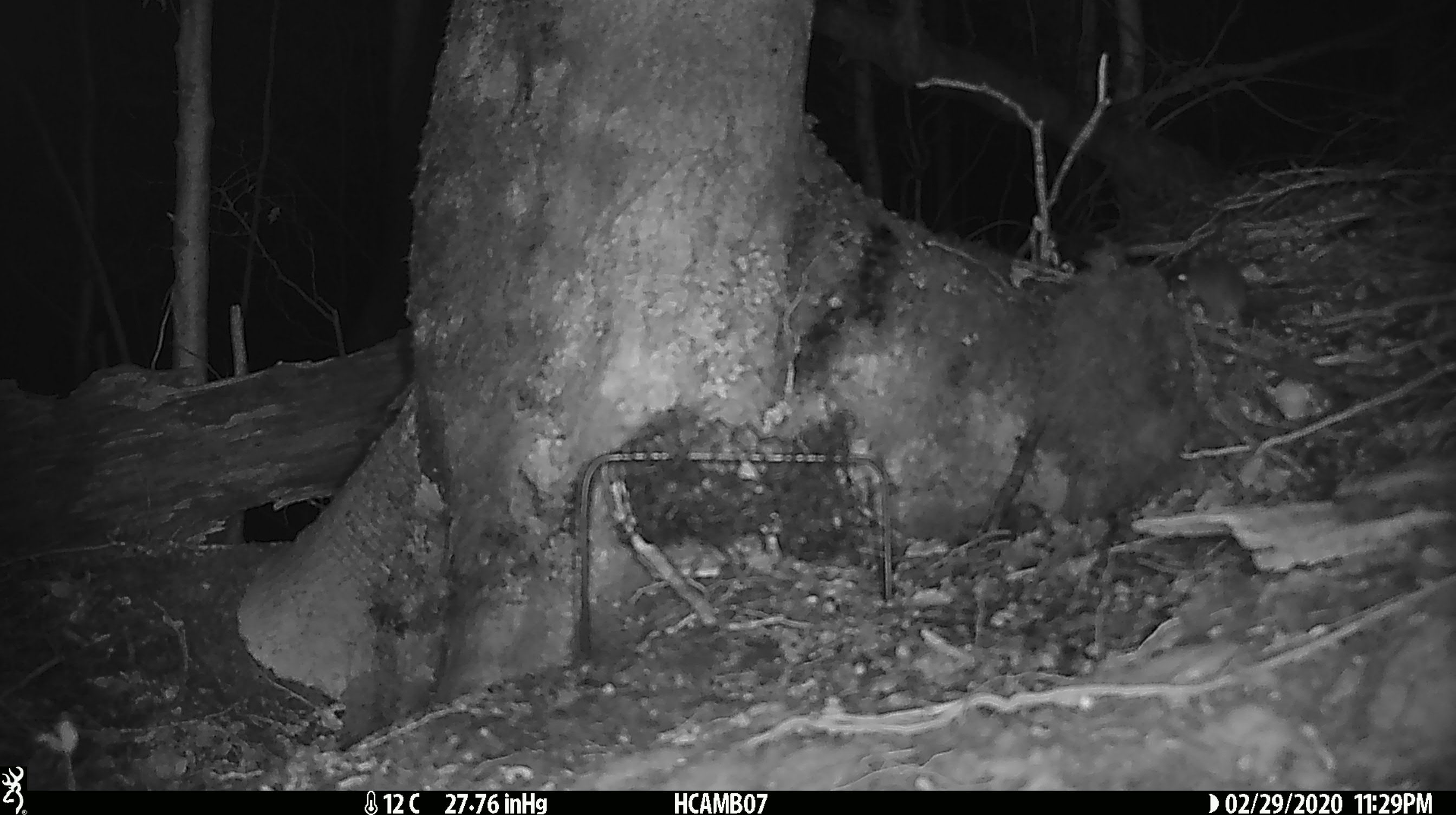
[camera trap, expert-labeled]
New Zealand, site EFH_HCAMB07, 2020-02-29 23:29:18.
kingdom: Animalia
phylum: Chordata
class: Mammalia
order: Rodentia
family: Muridae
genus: Mus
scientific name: Mus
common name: mouse